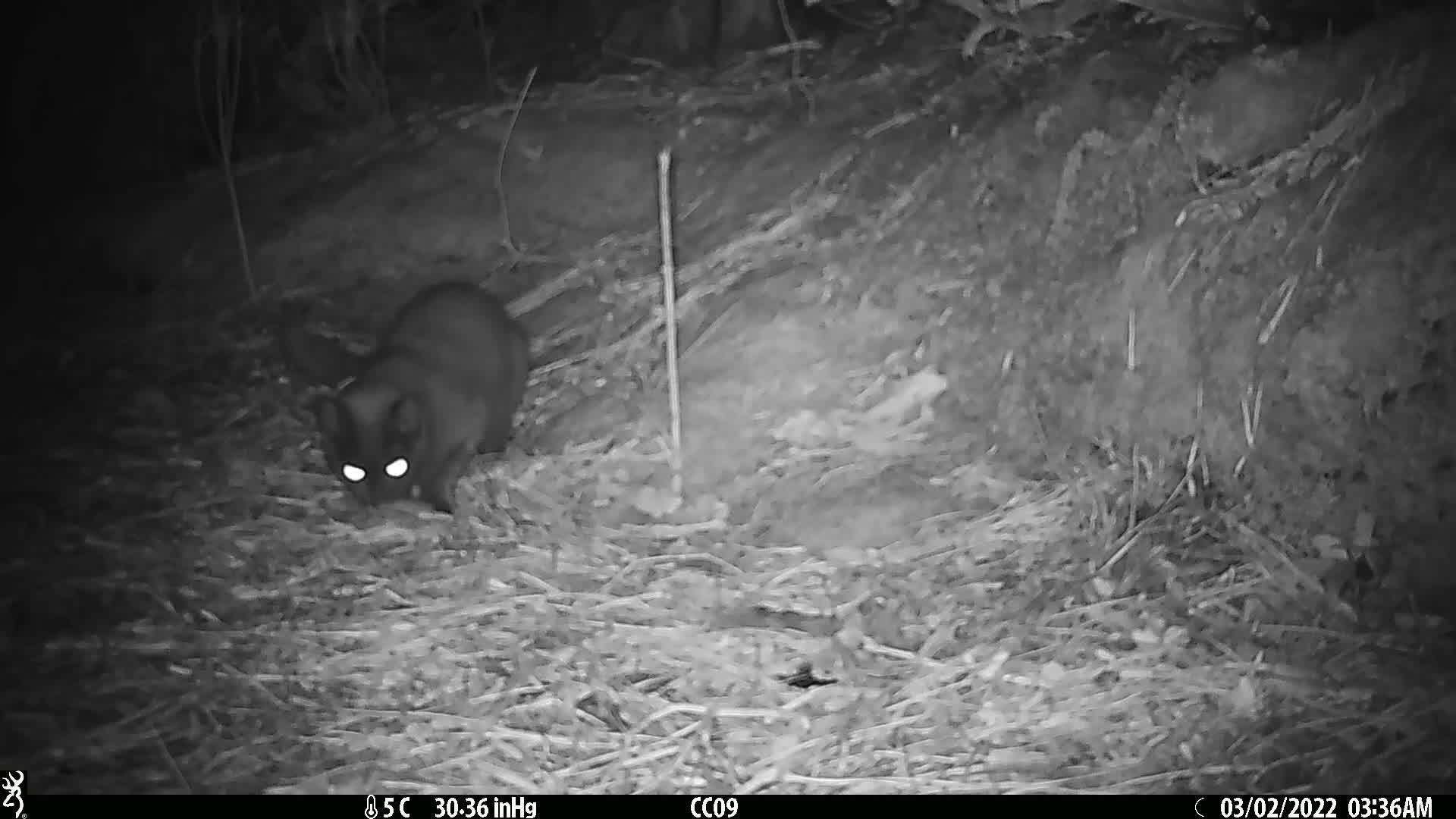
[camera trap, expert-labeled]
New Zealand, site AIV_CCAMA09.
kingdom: Animalia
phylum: Chordata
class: Mammalia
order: Carnivora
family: Felidae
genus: Felis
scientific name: Felis catus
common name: domestic cat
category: cat